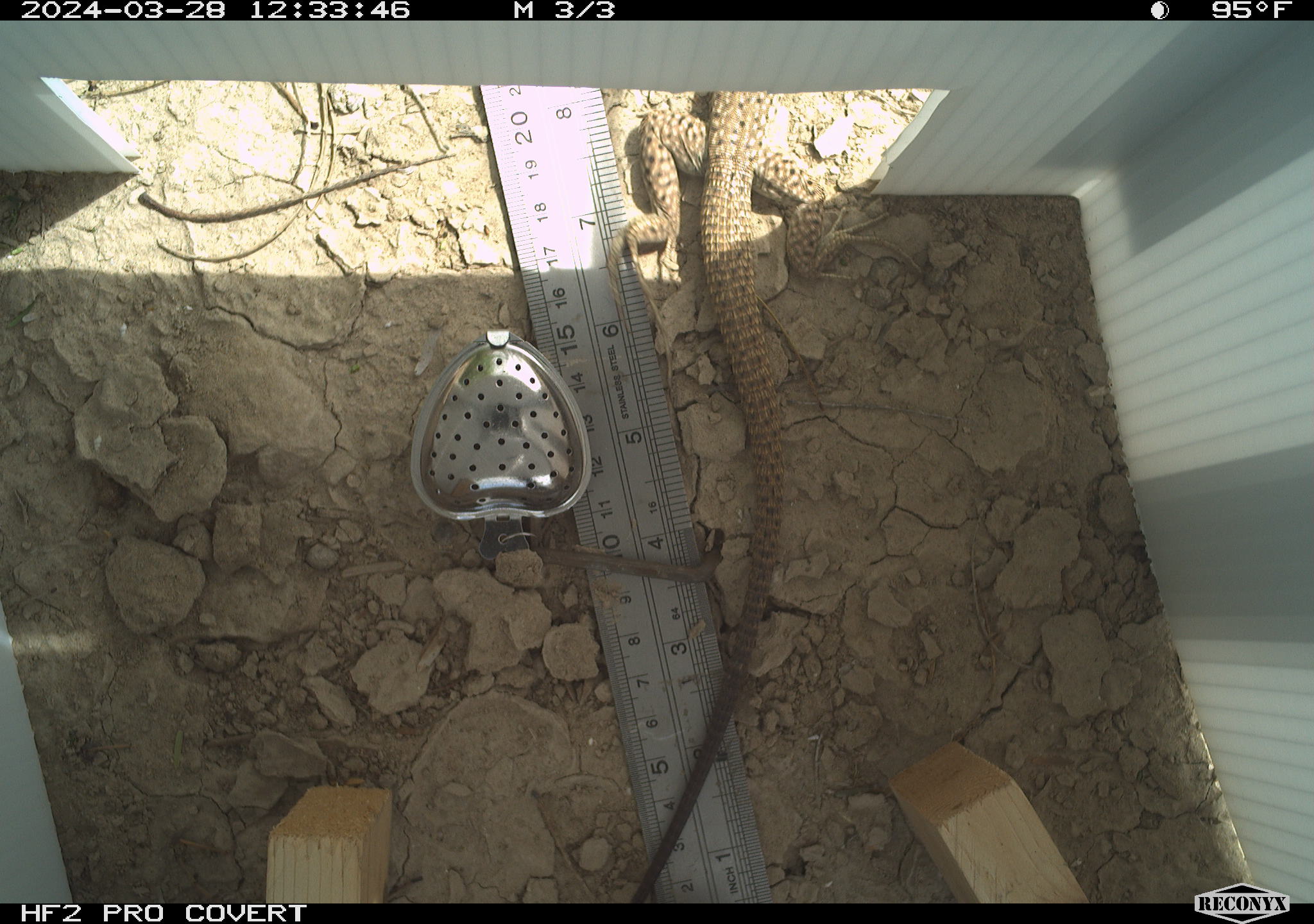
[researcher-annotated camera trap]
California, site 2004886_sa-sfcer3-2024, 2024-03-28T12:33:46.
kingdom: Animalia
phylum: Chordata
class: Reptilia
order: Squamata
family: Teiidae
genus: Aspidoscelis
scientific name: Aspidoscelis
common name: whiptail lizards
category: aspidoscelis species